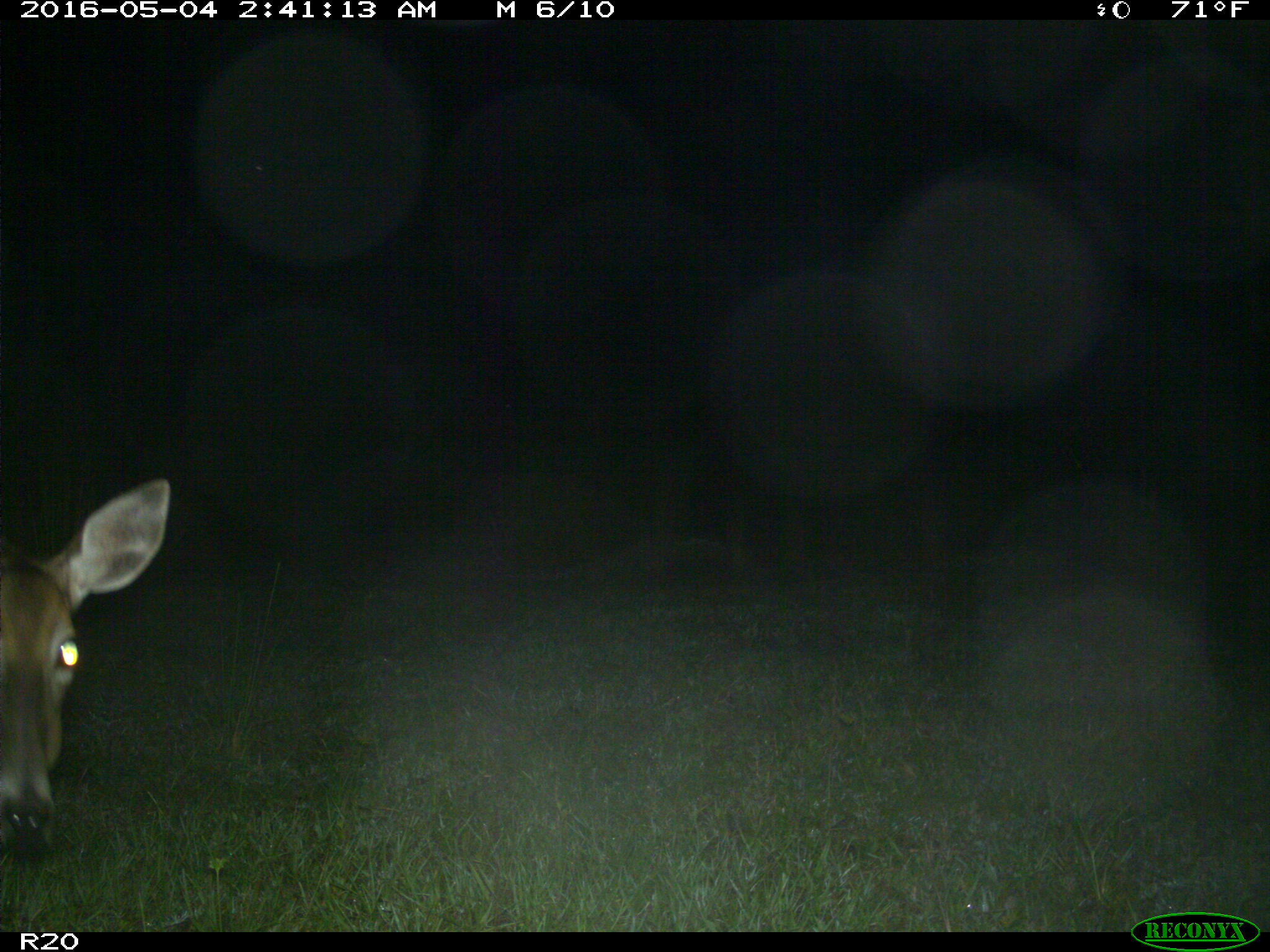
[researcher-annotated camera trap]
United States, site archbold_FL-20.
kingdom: Animalia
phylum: Chordata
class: Mammalia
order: Artiodactyla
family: Cervidae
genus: Odocoileus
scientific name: Odocoileus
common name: deer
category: unidentified deer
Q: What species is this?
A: Unidentified deer (deer) (Odocoileus).